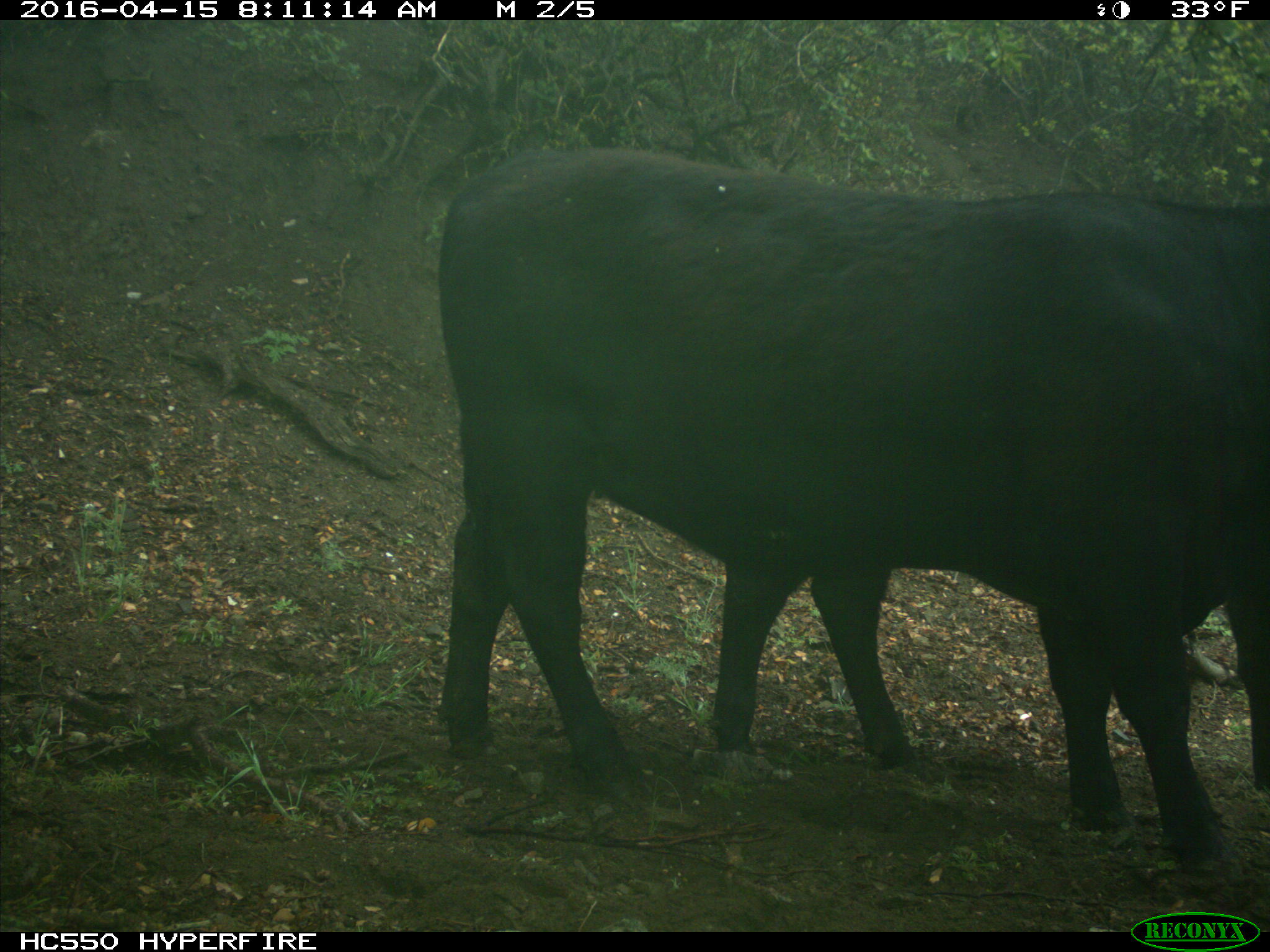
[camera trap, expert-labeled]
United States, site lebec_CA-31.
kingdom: Animalia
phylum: Chordata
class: Mammalia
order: Artiodactyla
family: Bovidae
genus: Bos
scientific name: Bos taurus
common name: domestic cow